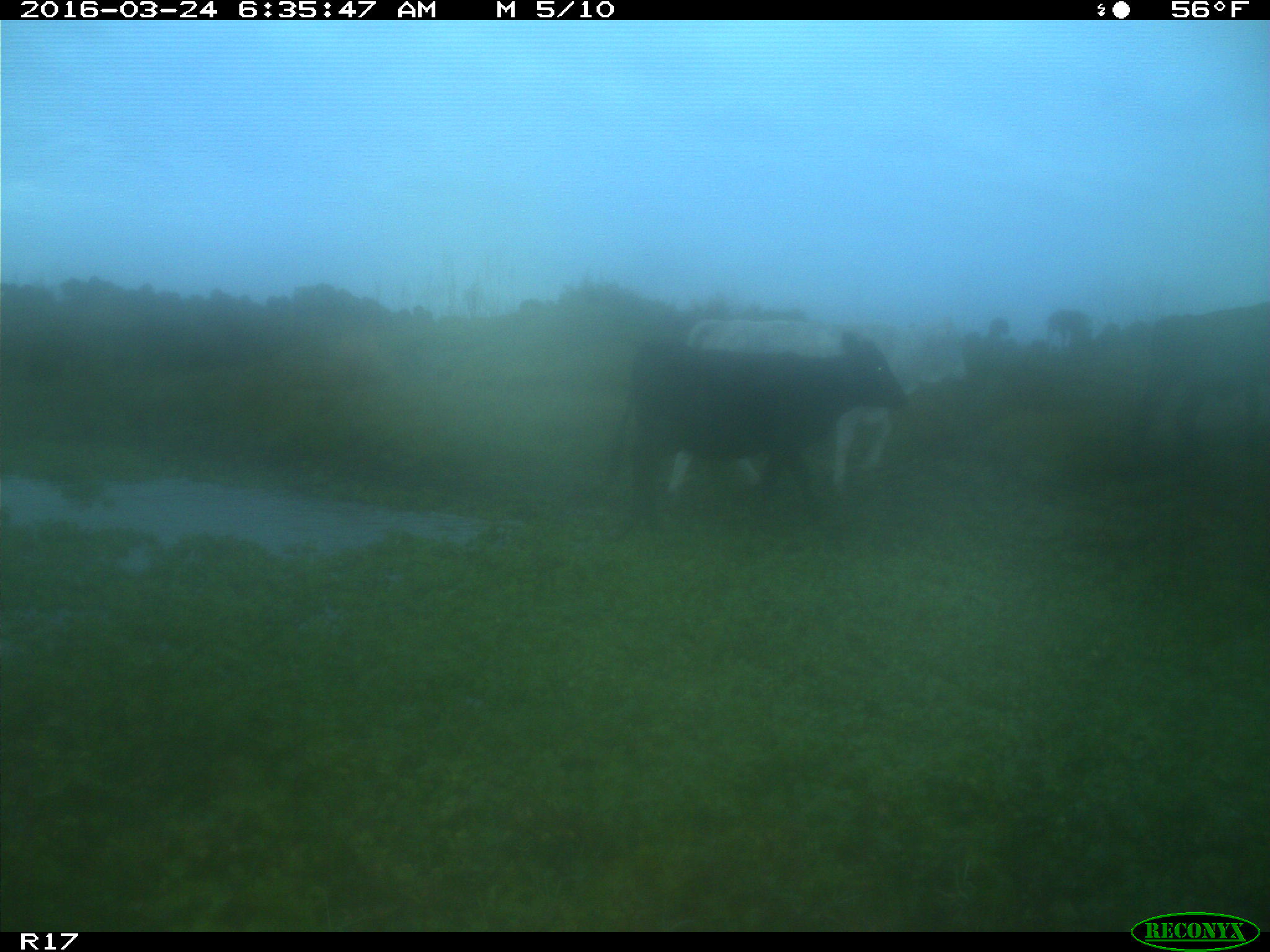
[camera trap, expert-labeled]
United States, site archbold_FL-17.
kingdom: Animalia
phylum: Chordata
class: Mammalia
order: Artiodactyla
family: Bovidae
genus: Bos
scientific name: Bos taurus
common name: domestic cow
Bos taurus (domestic cow).